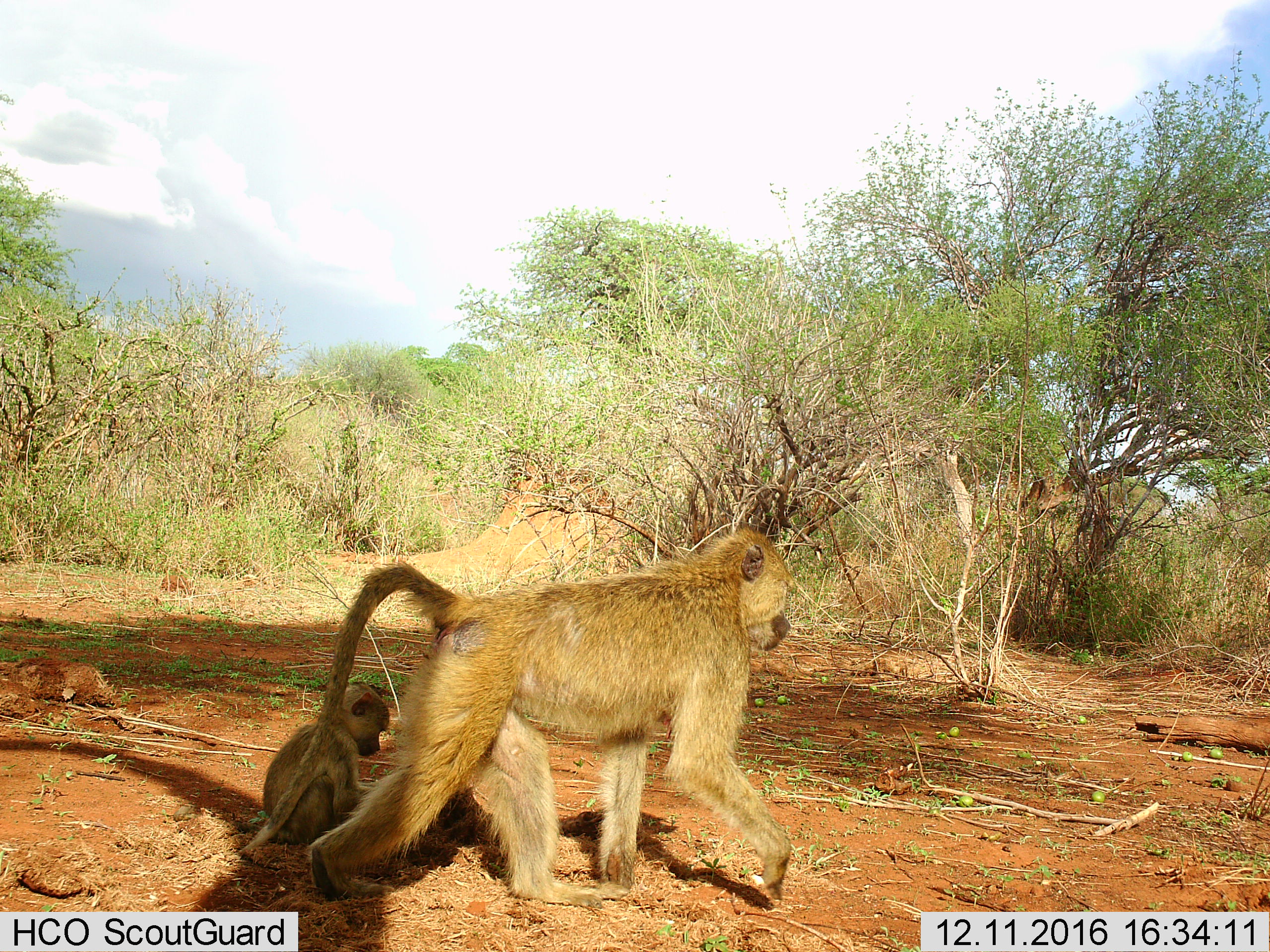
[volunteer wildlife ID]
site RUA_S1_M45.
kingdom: Animalia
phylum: Chordata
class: Mammalia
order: Primates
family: Cercopithecidae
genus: Papio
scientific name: Papio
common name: baboon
Baboon (Papio), count 2. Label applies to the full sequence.